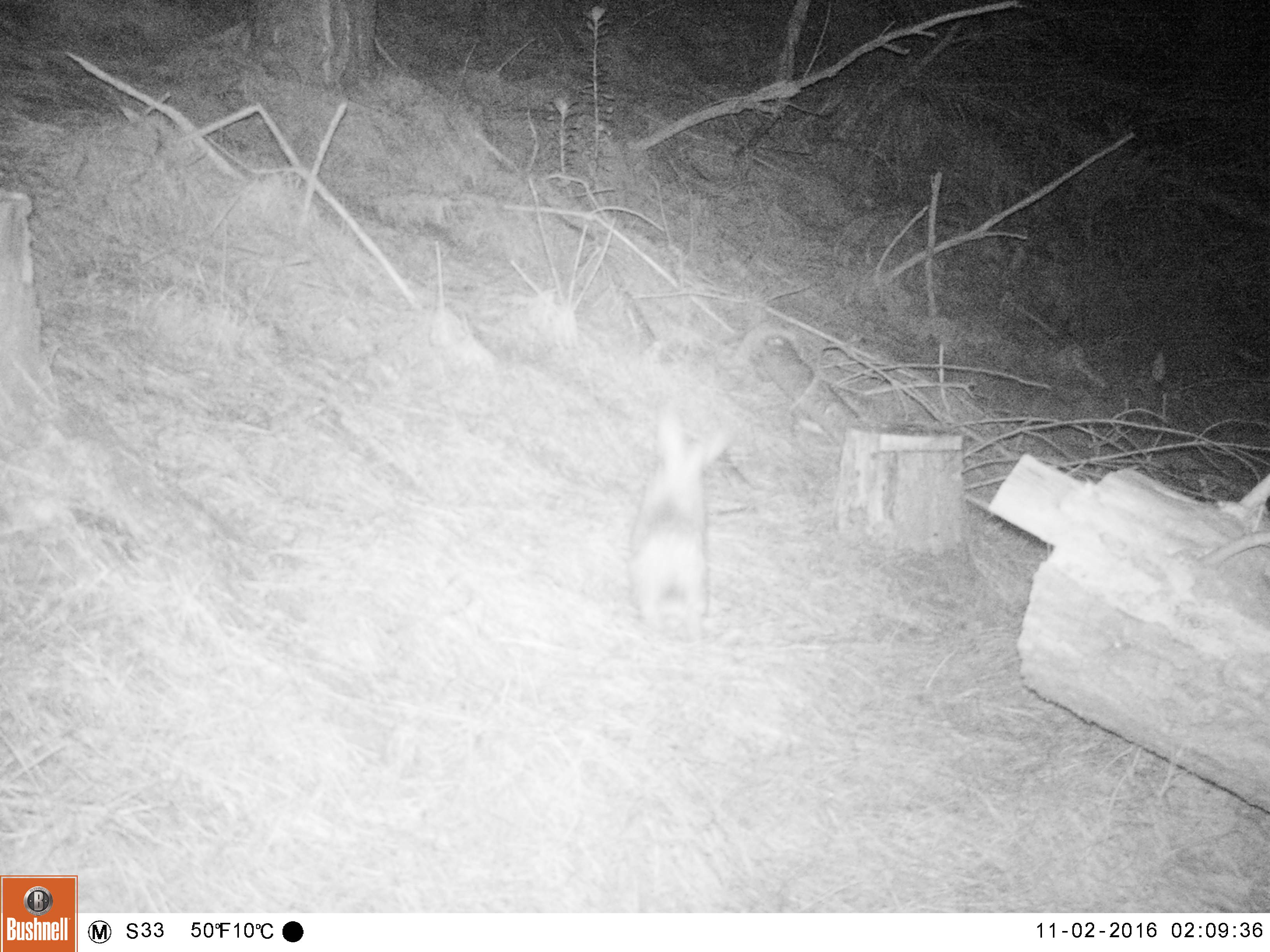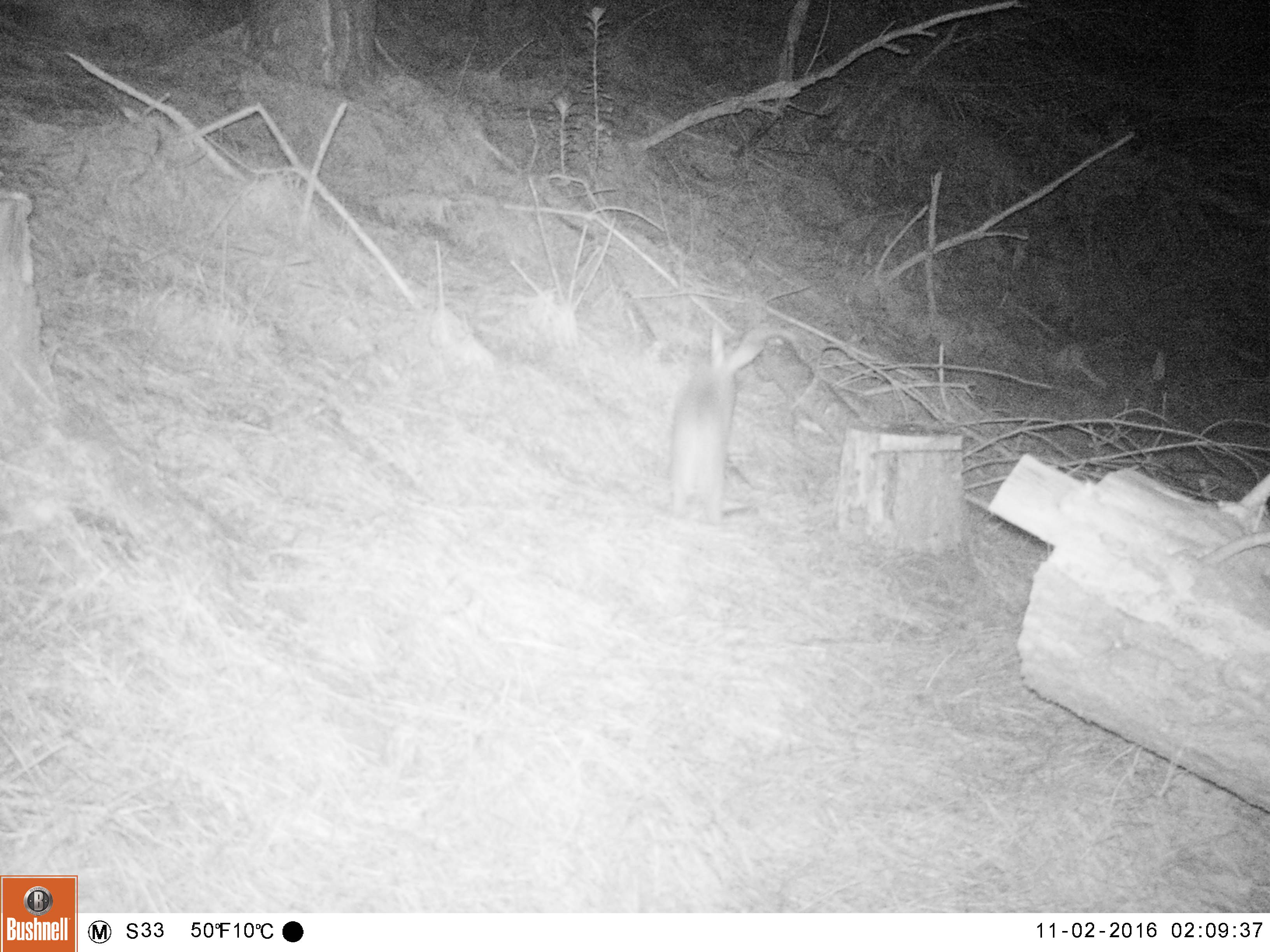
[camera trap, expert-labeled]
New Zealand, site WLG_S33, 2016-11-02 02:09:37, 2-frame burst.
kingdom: Animalia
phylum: Chordata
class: Mammalia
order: Lagomorpha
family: Leporidae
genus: Oryctolagus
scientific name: Oryctolagus cuniculus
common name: european rabbit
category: rabbit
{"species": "rabbit (european rabbit) (Oryctolagus cuniculus)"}